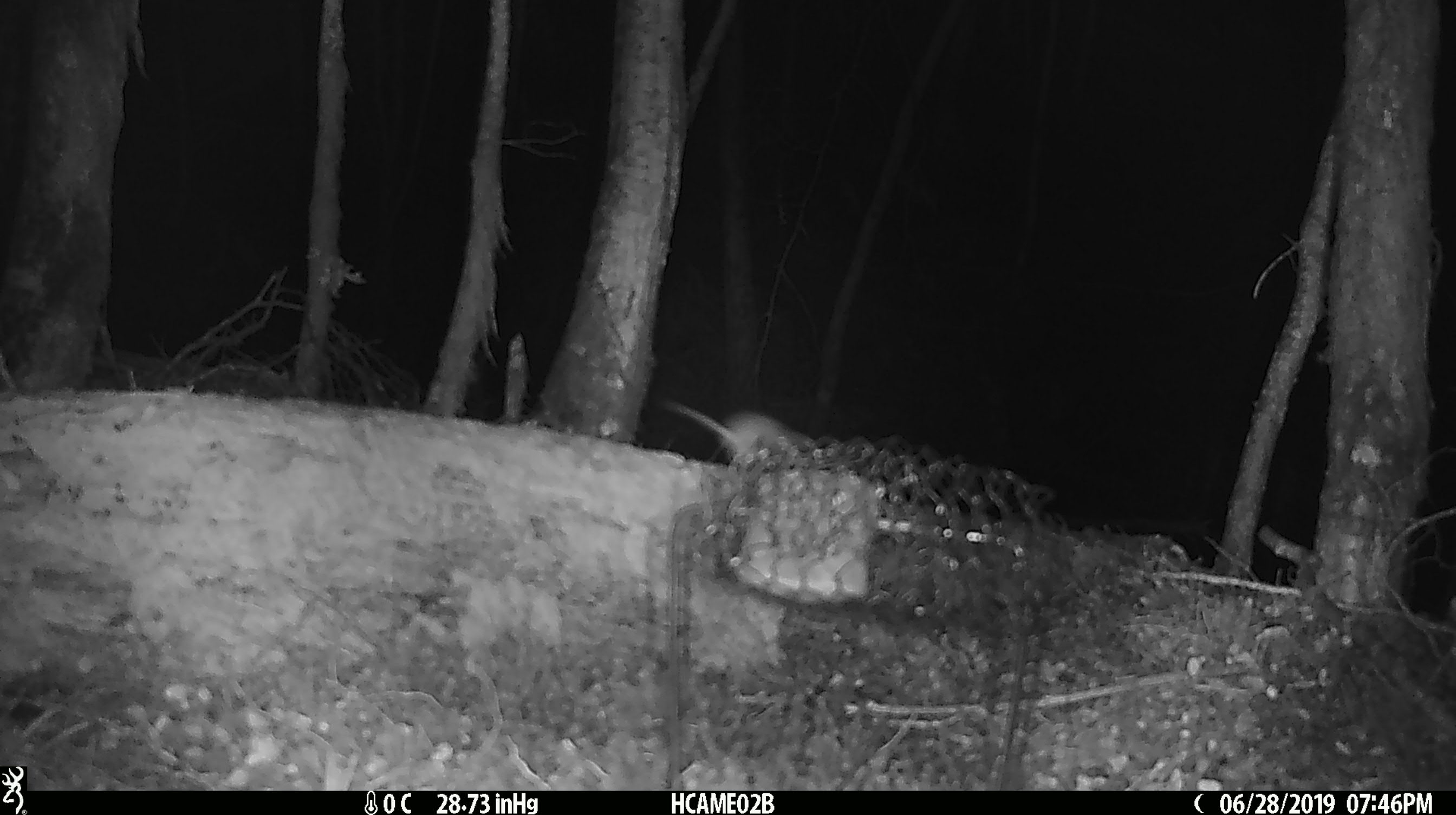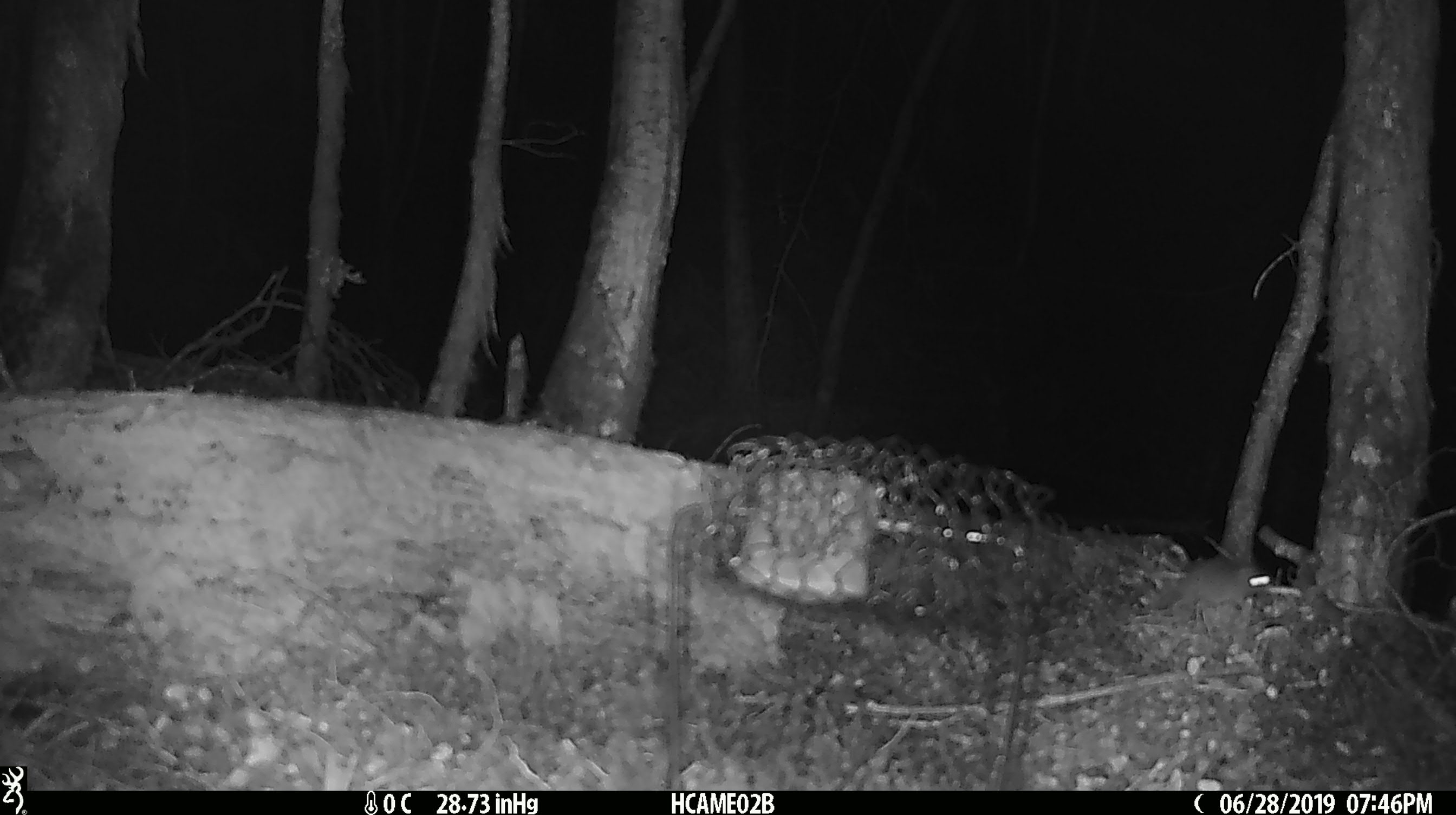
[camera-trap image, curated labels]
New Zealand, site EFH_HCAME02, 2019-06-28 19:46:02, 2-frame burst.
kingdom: Animalia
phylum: Chordata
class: Mammalia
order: Rodentia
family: Muridae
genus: Mus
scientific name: Mus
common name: mouse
Mouse (Mus).